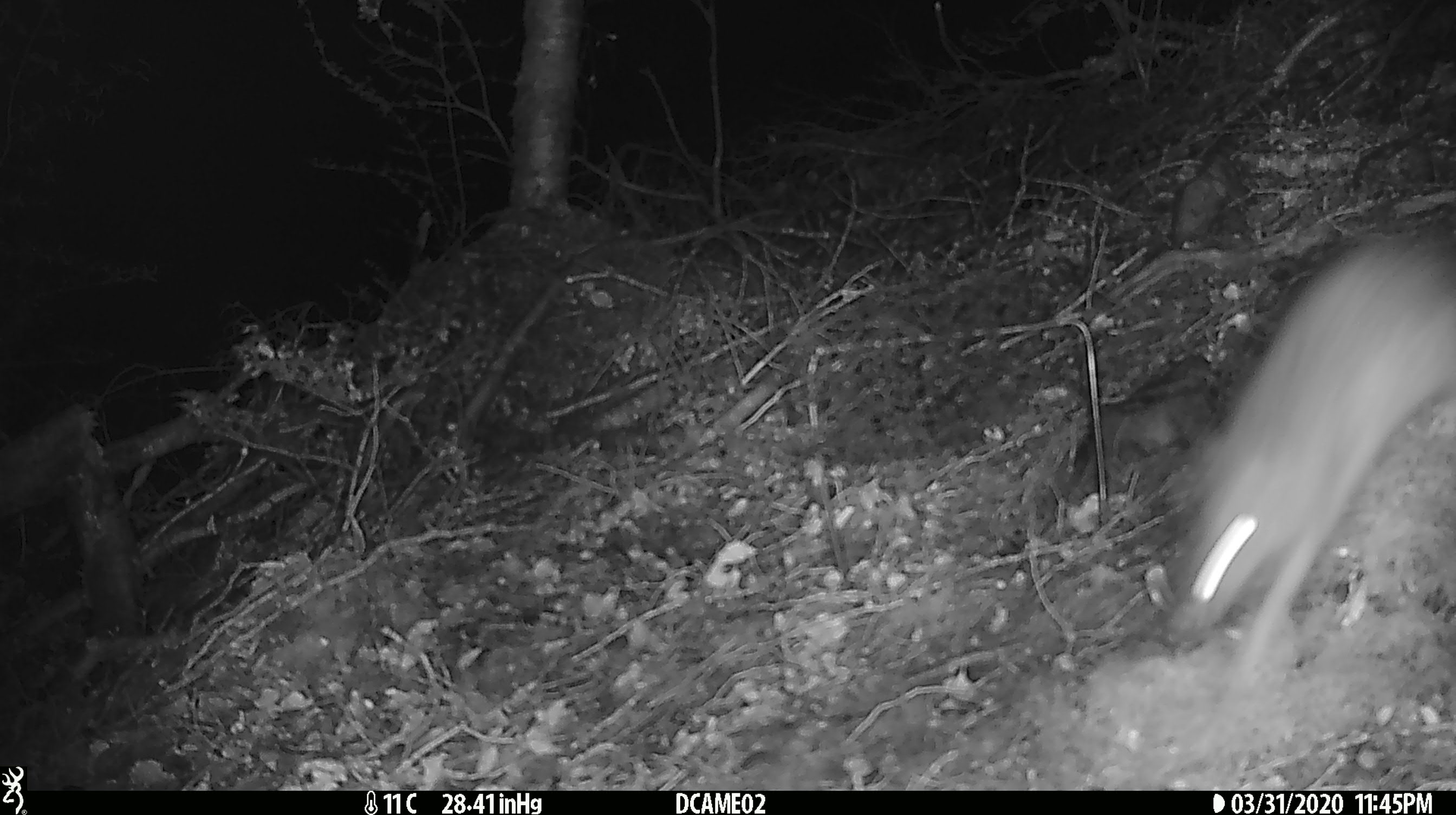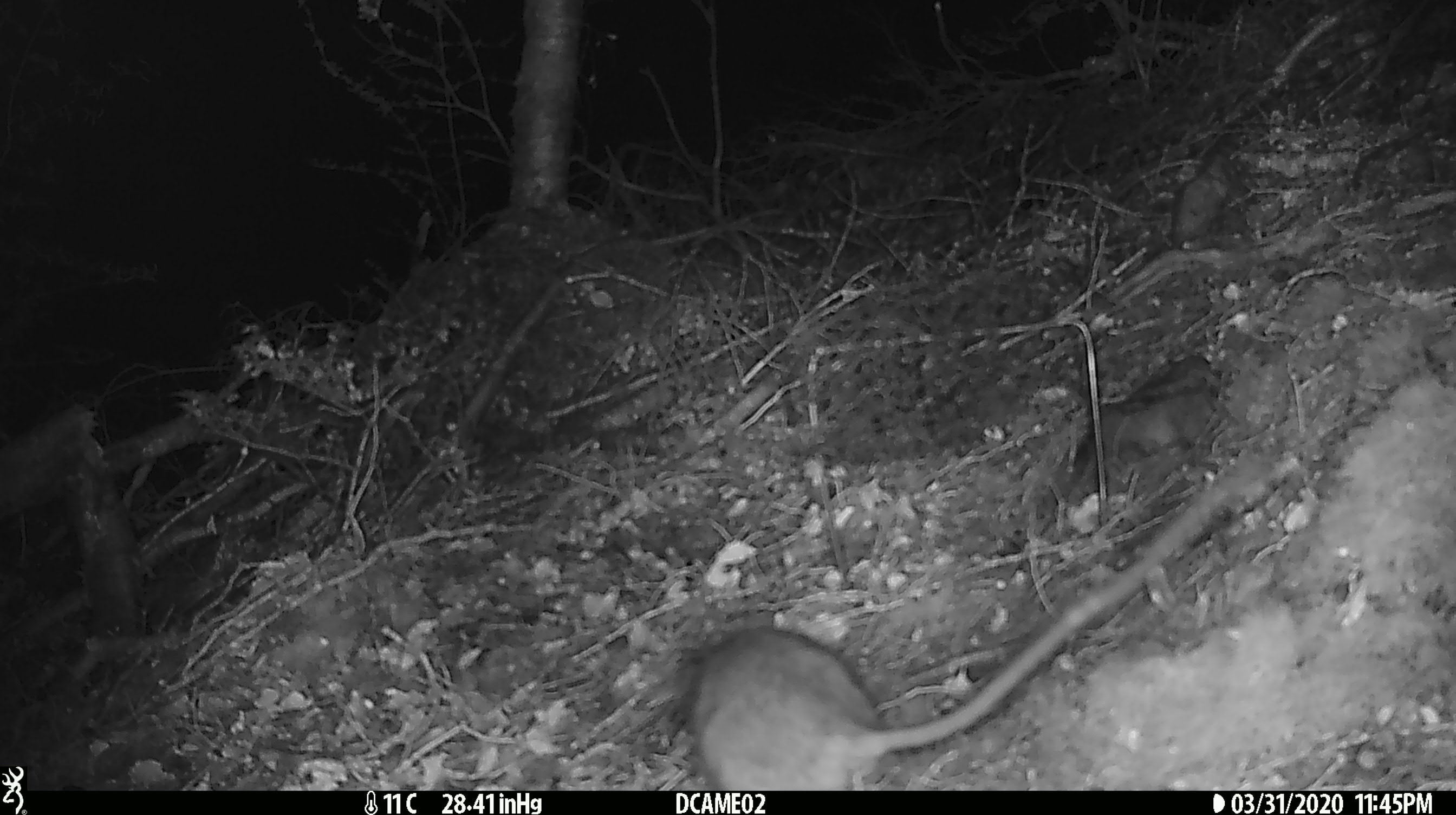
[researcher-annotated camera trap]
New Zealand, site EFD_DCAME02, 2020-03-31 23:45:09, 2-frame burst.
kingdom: Animalia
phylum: Chordata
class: Mammalia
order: Rodentia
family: Muridae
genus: Rattus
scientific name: Rattus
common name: rat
Rat (Rattus).